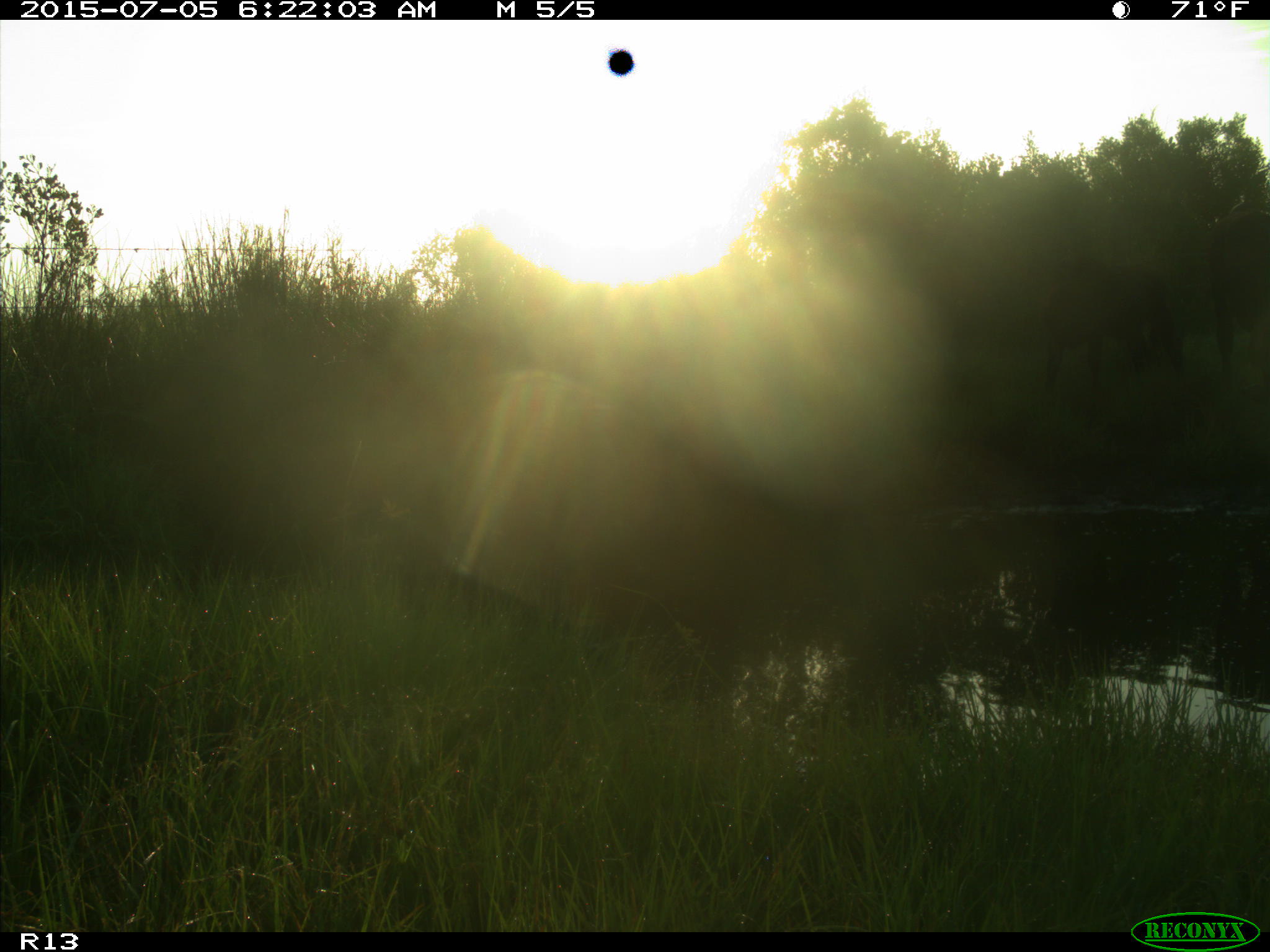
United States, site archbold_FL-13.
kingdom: Animalia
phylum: Chordata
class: Mammalia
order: Artiodactyla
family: Bovidae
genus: Bos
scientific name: Bos taurus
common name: domestic cow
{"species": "Bos taurus (domestic cow)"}